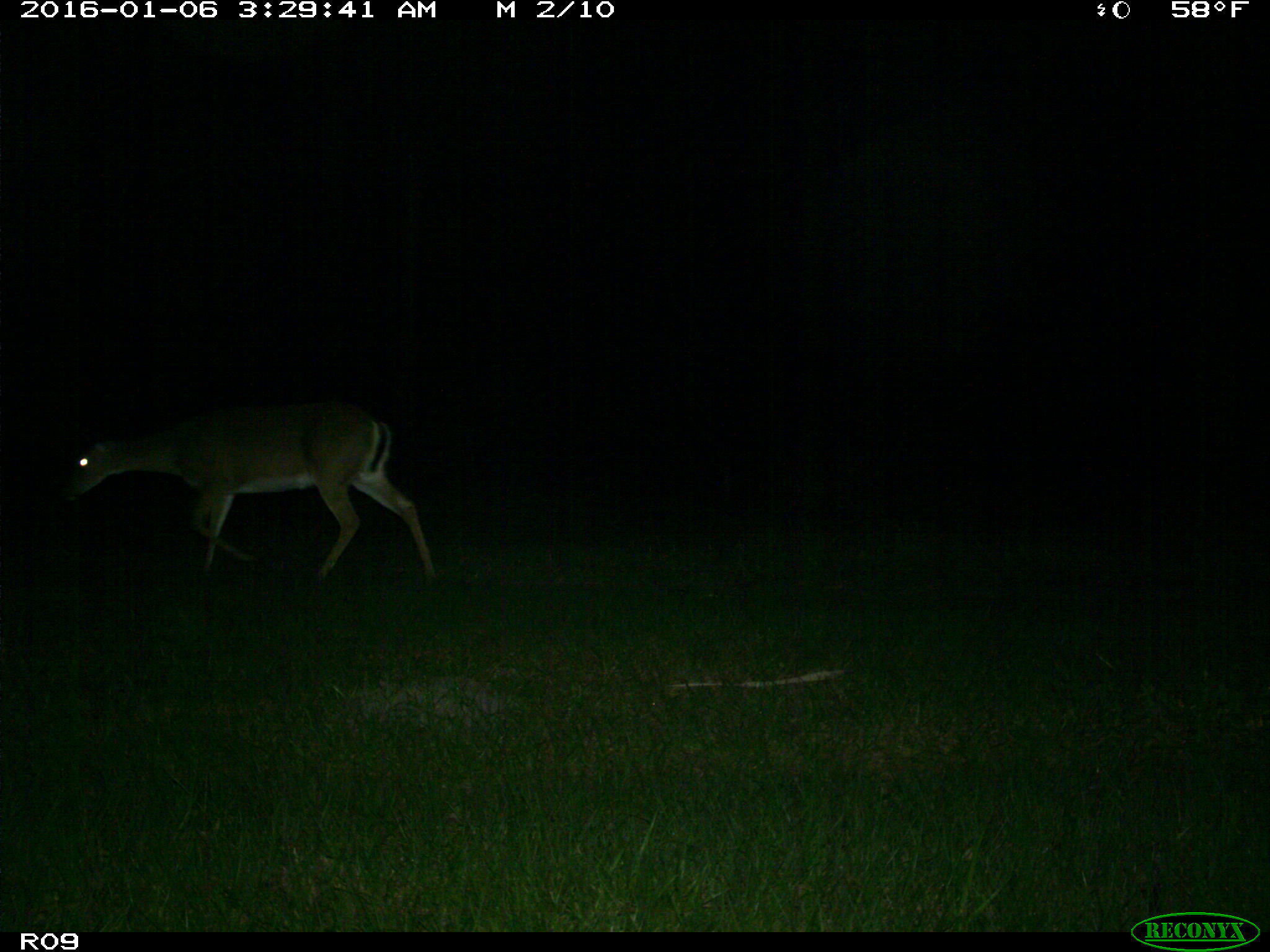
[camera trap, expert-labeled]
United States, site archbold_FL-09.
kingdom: Animalia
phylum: Chordata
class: Mammalia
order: Artiodactyla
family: Cervidae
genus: Odocoileus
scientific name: Odocoileus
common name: deer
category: unidentified deer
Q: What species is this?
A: Unidentified deer (deer) (Odocoileus).